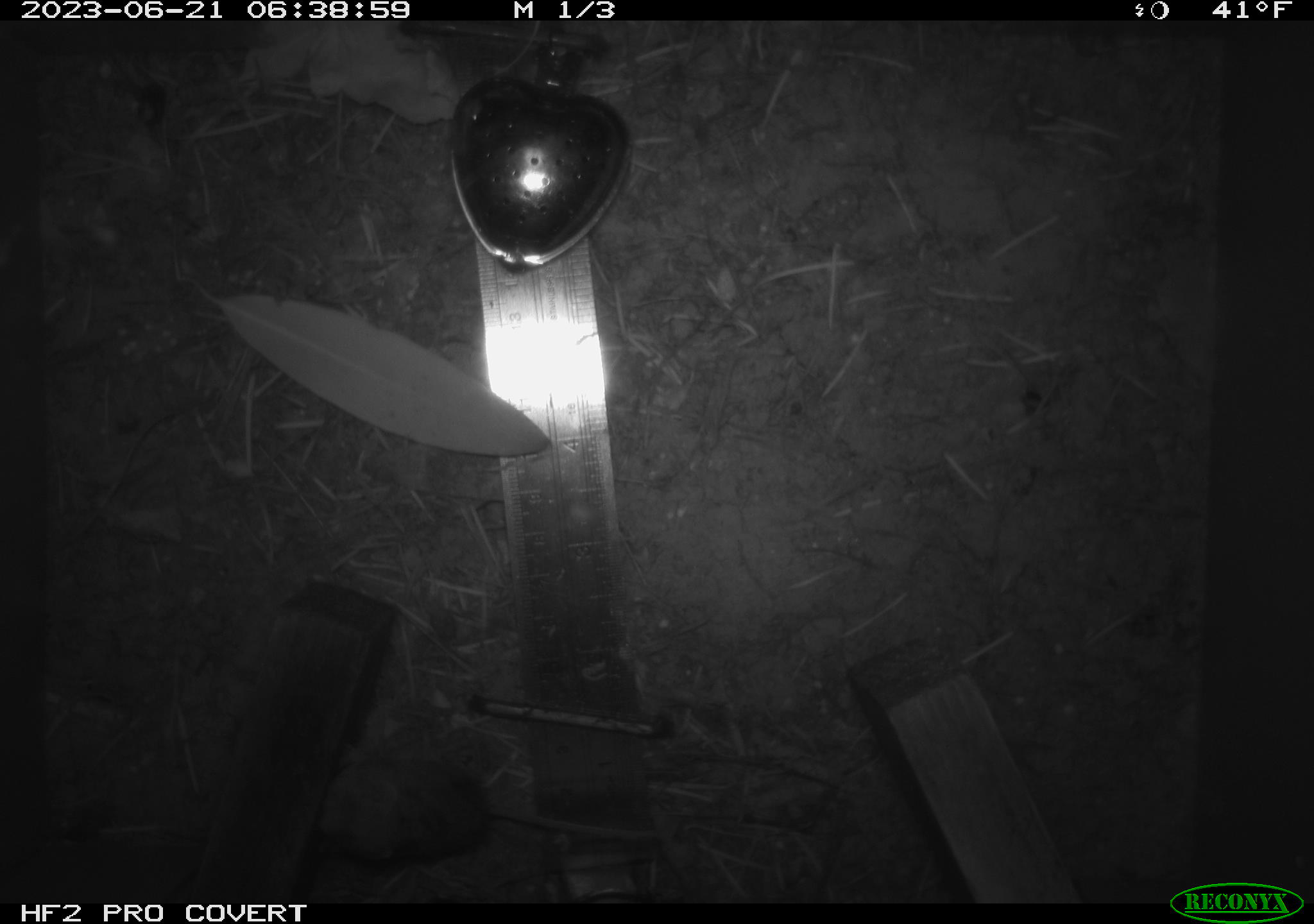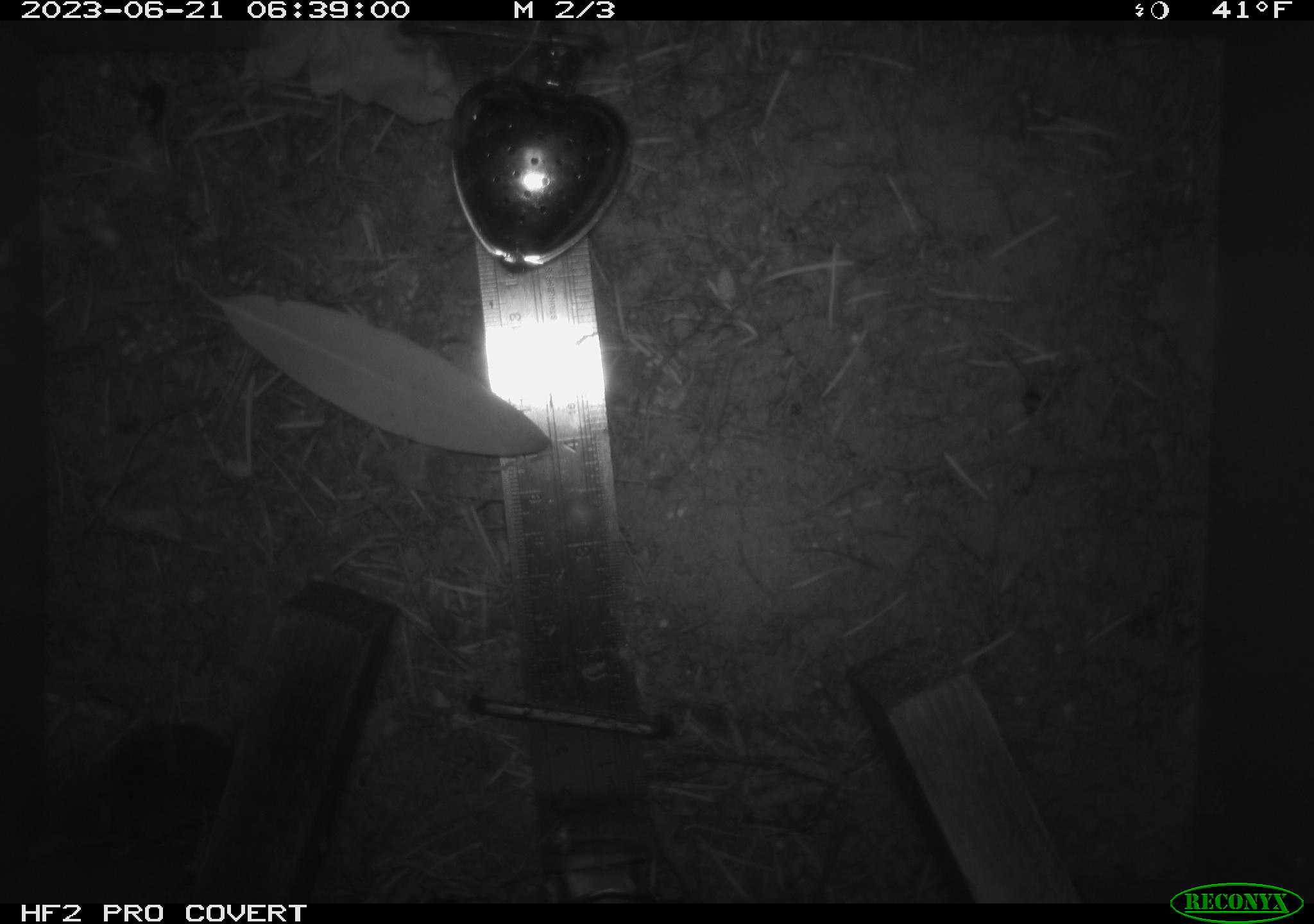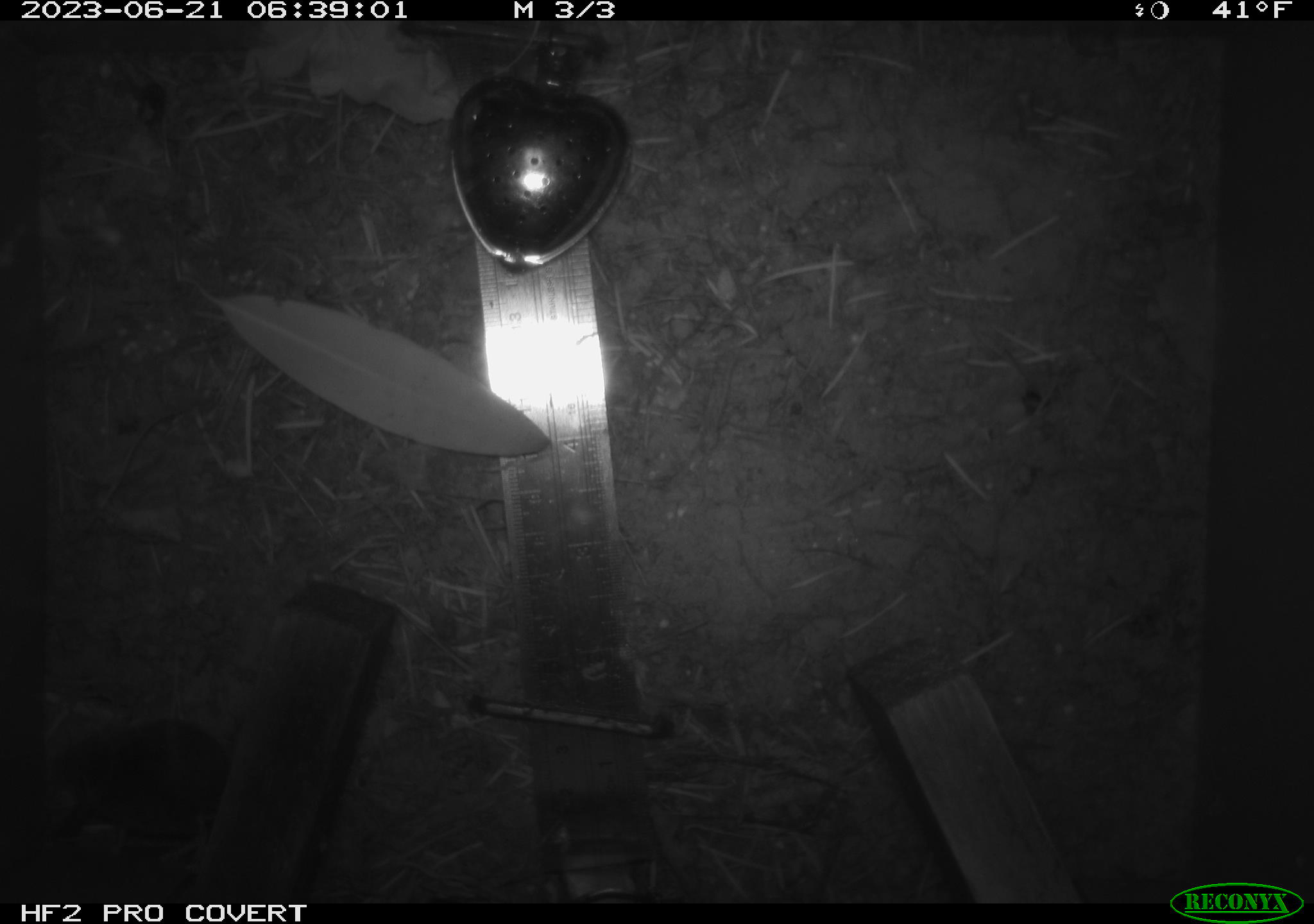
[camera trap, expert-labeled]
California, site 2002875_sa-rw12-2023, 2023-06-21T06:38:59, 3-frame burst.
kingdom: Animalia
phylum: Chordata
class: Mammalia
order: Eulipotyphla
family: Soricidae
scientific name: Soricidae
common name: shrews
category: soricidae family